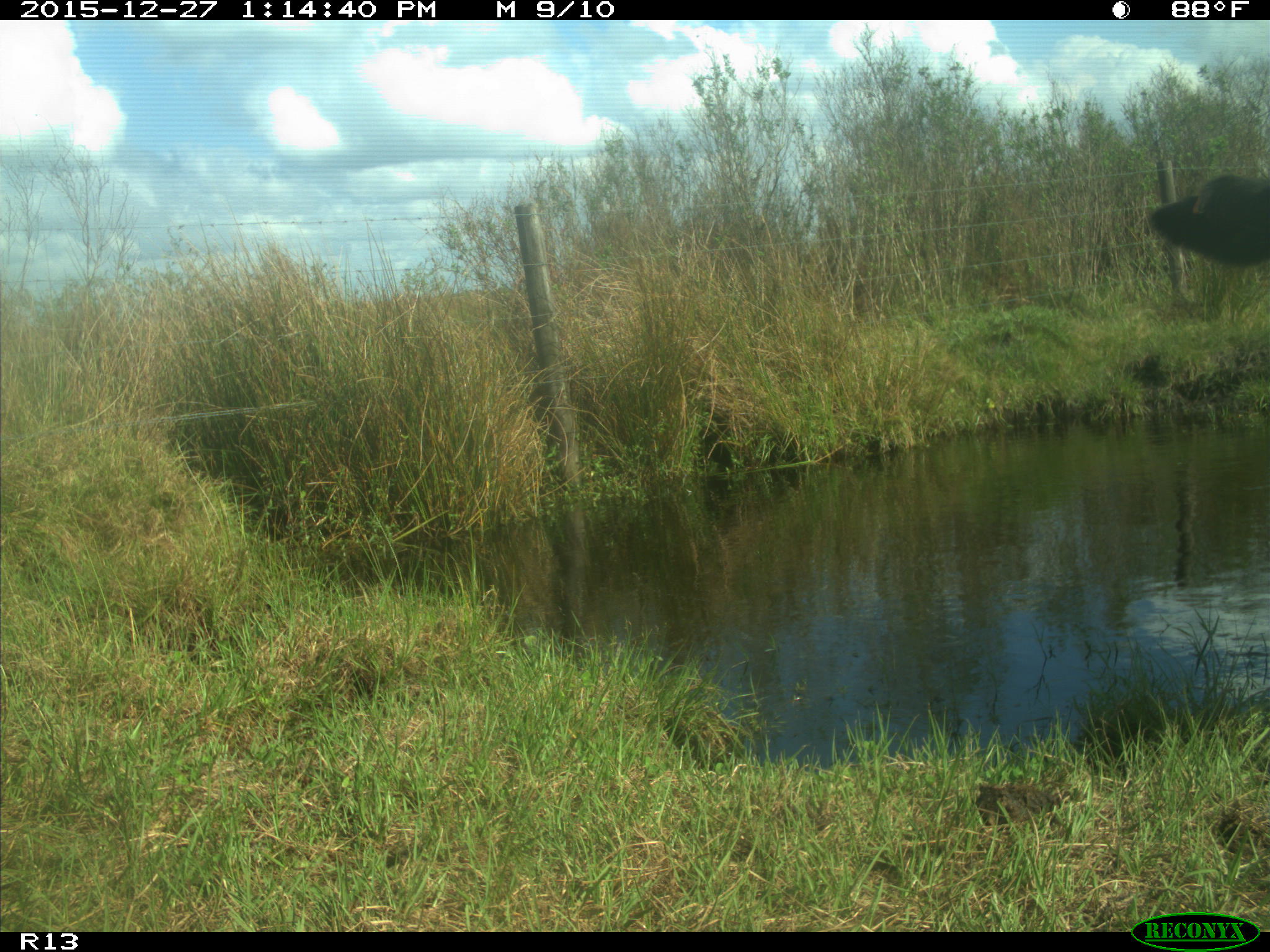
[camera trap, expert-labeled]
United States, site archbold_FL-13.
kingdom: Animalia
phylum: Chordata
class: Mammalia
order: Artiodactyla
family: Bovidae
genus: Bos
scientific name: Bos taurus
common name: domestic cow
Bos taurus (domestic cow).